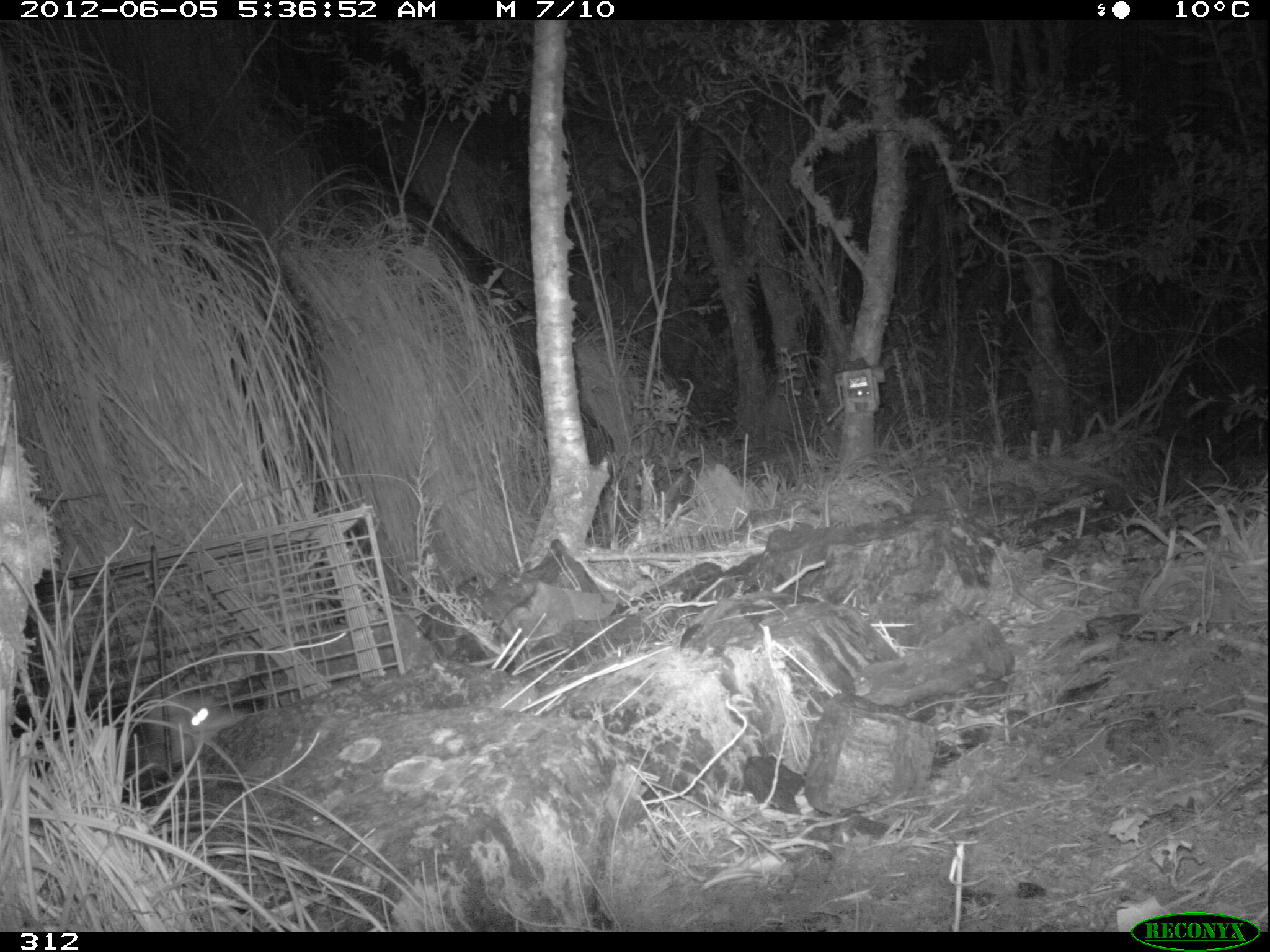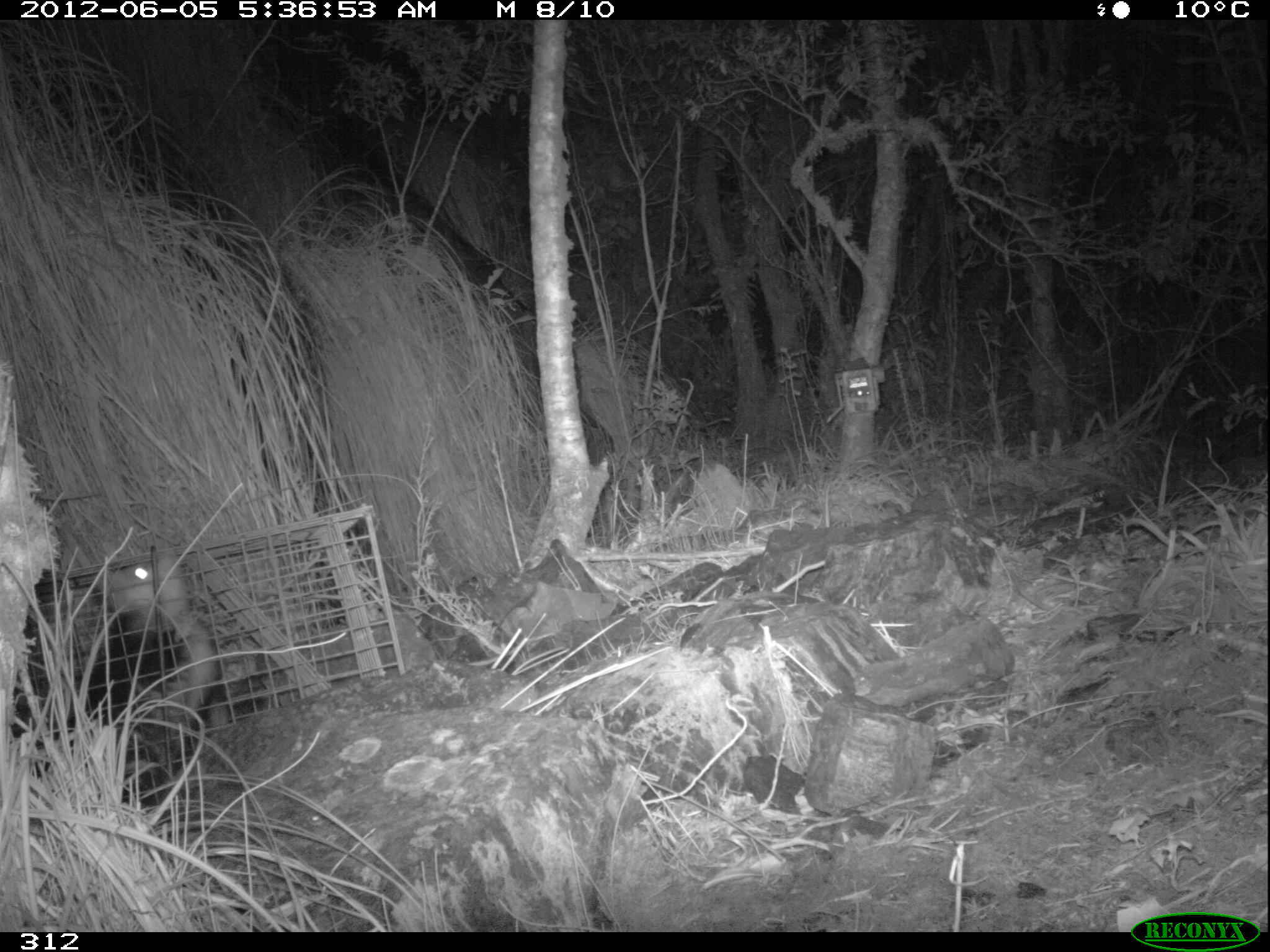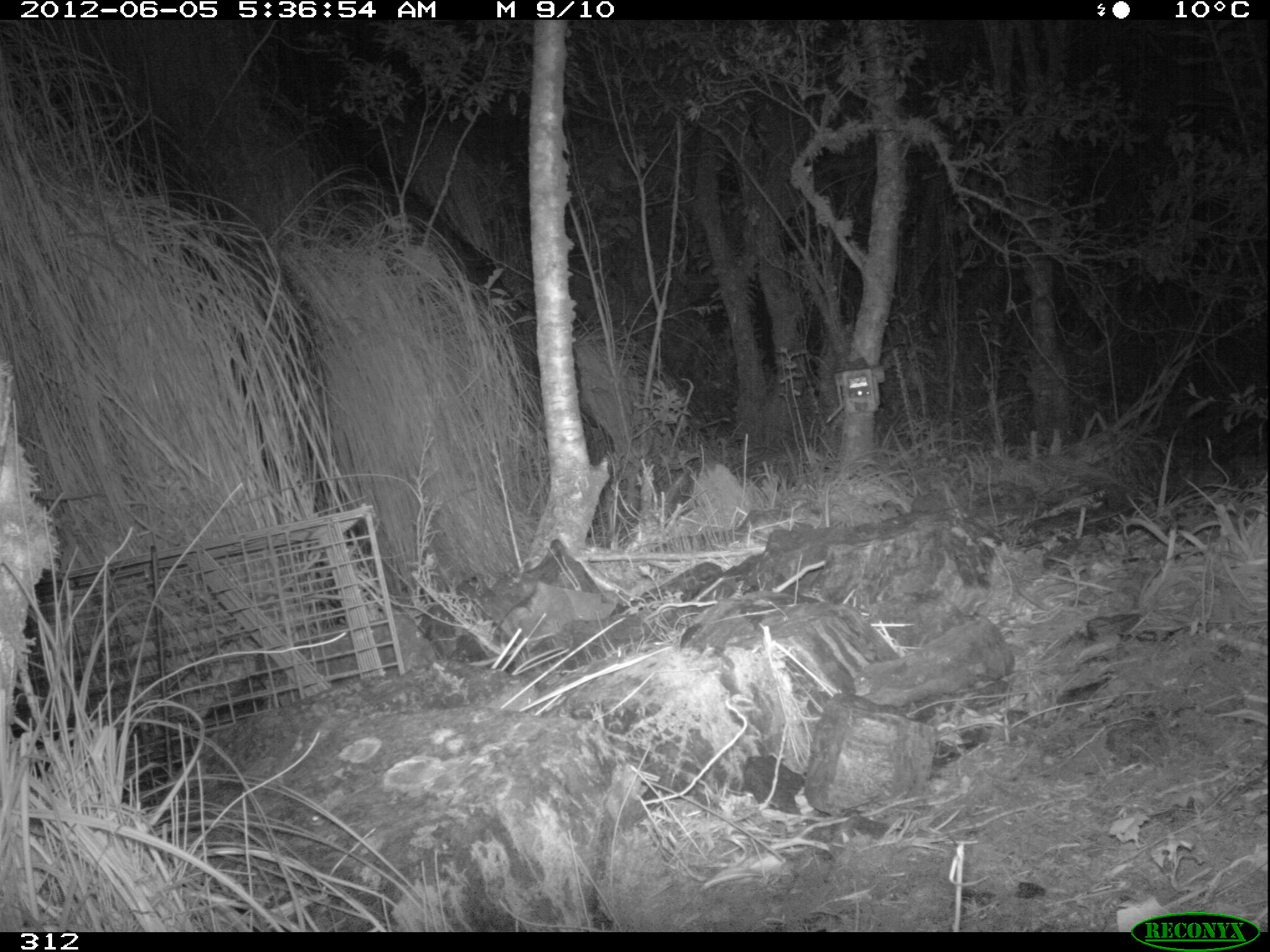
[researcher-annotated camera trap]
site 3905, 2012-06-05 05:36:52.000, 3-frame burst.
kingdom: Animalia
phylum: Chordata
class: Mammalia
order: Didelphimorphia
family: Didelphidae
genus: Didelphis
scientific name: Didelphis pernigra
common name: andean white-eared opossum